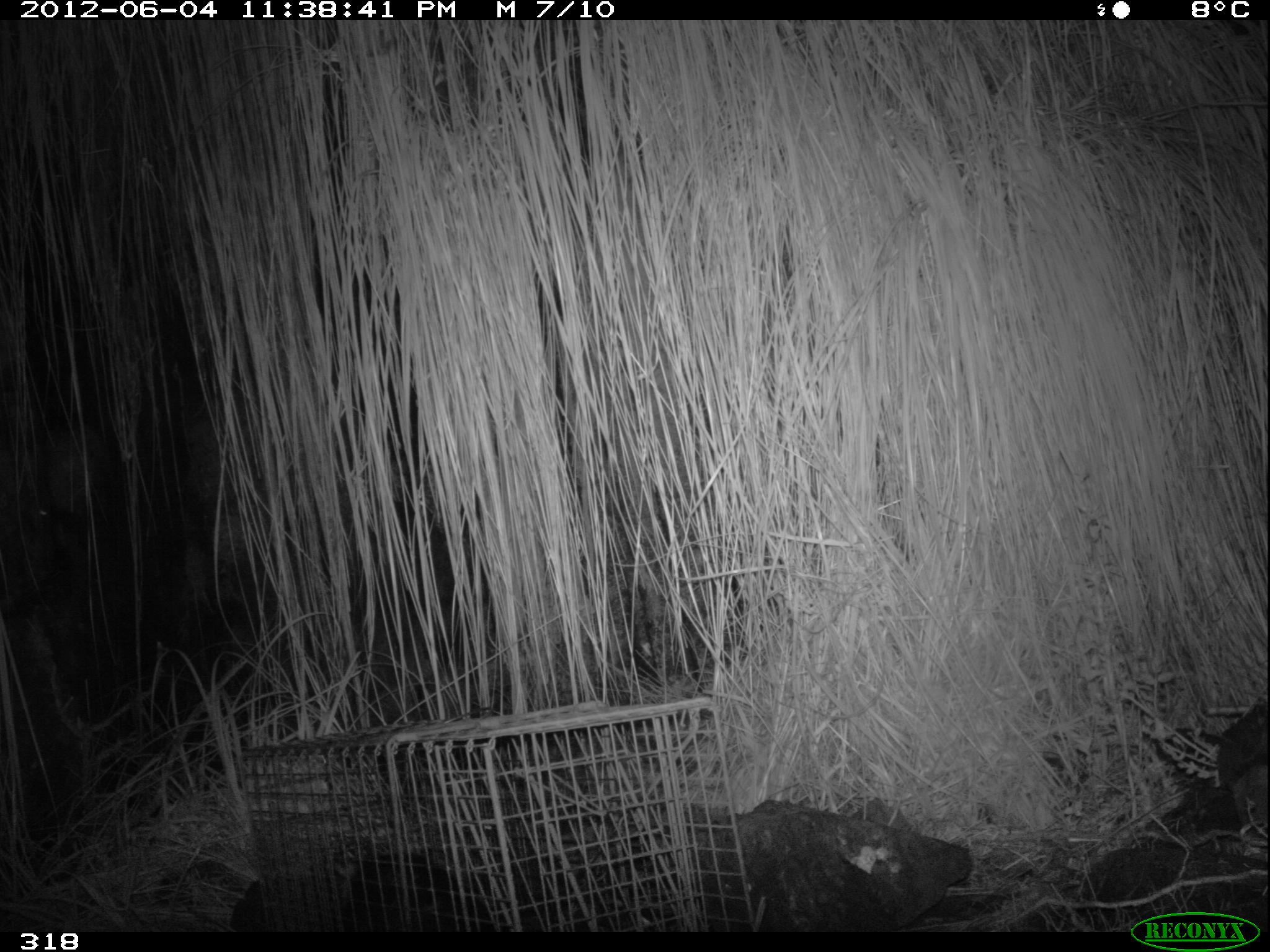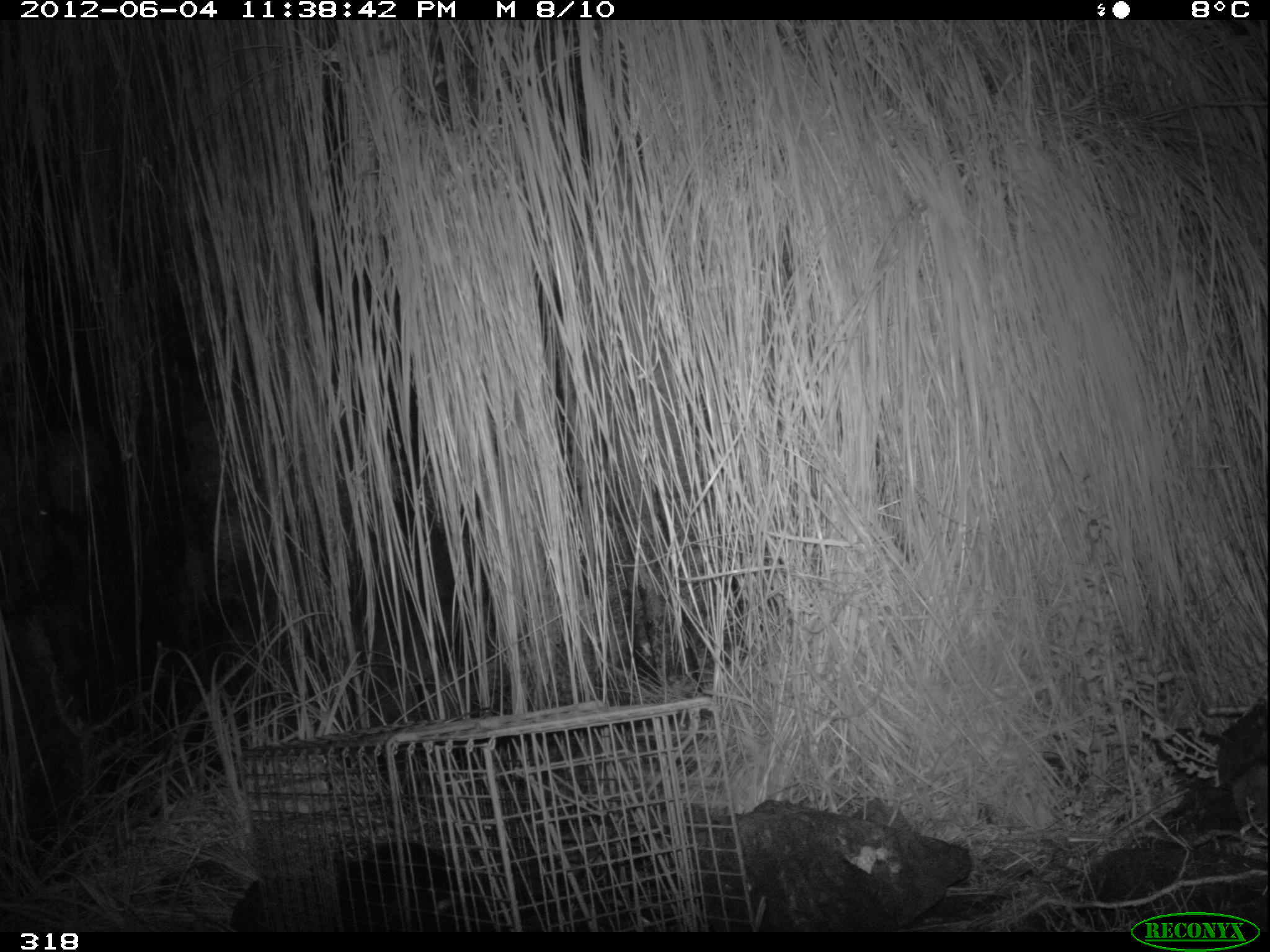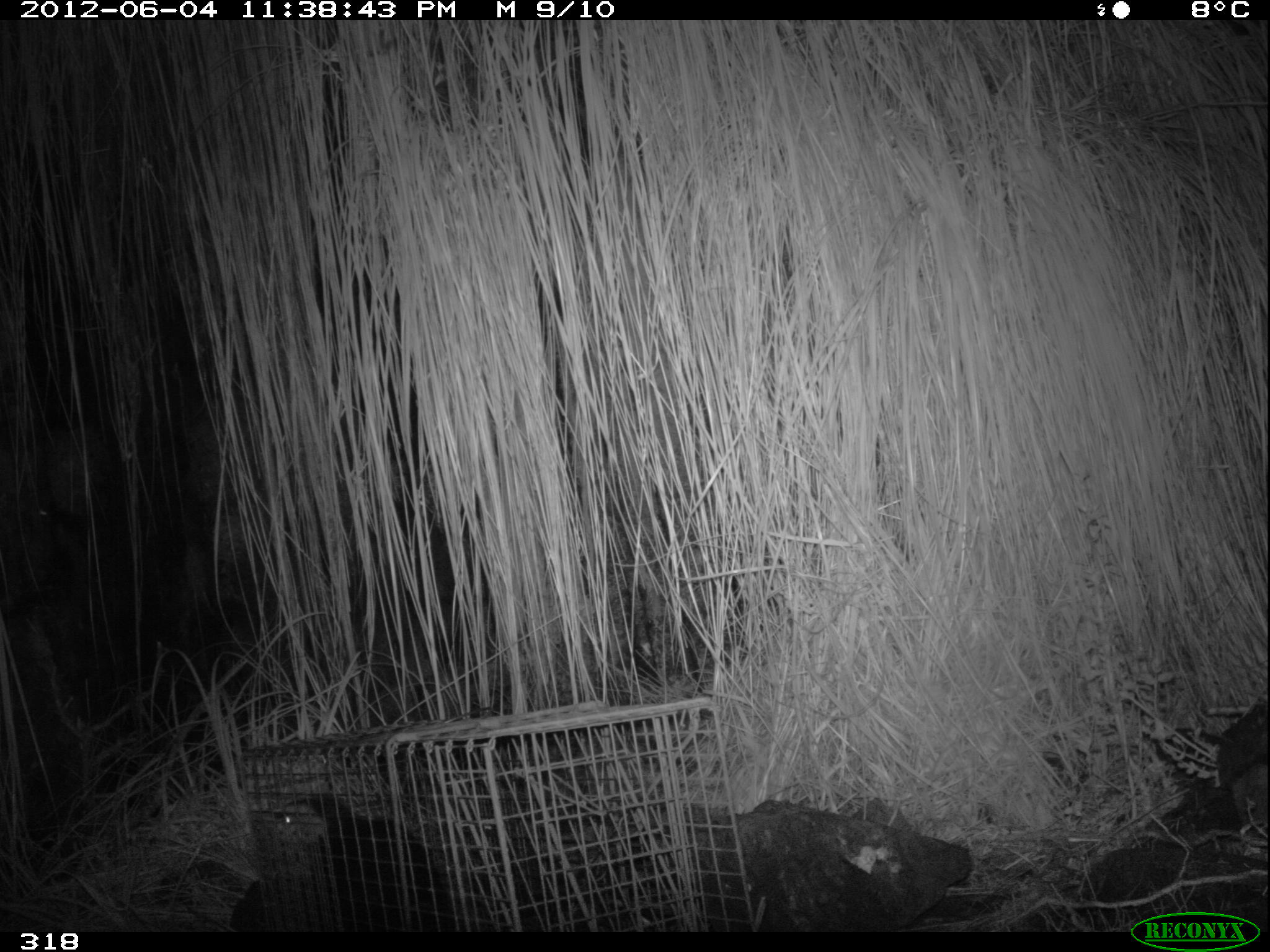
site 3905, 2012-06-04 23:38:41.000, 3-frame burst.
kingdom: Animalia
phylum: Chordata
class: Mammalia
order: Didelphimorphia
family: Didelphidae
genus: Didelphis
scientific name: Didelphis pernigra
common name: andean white-eared opossum